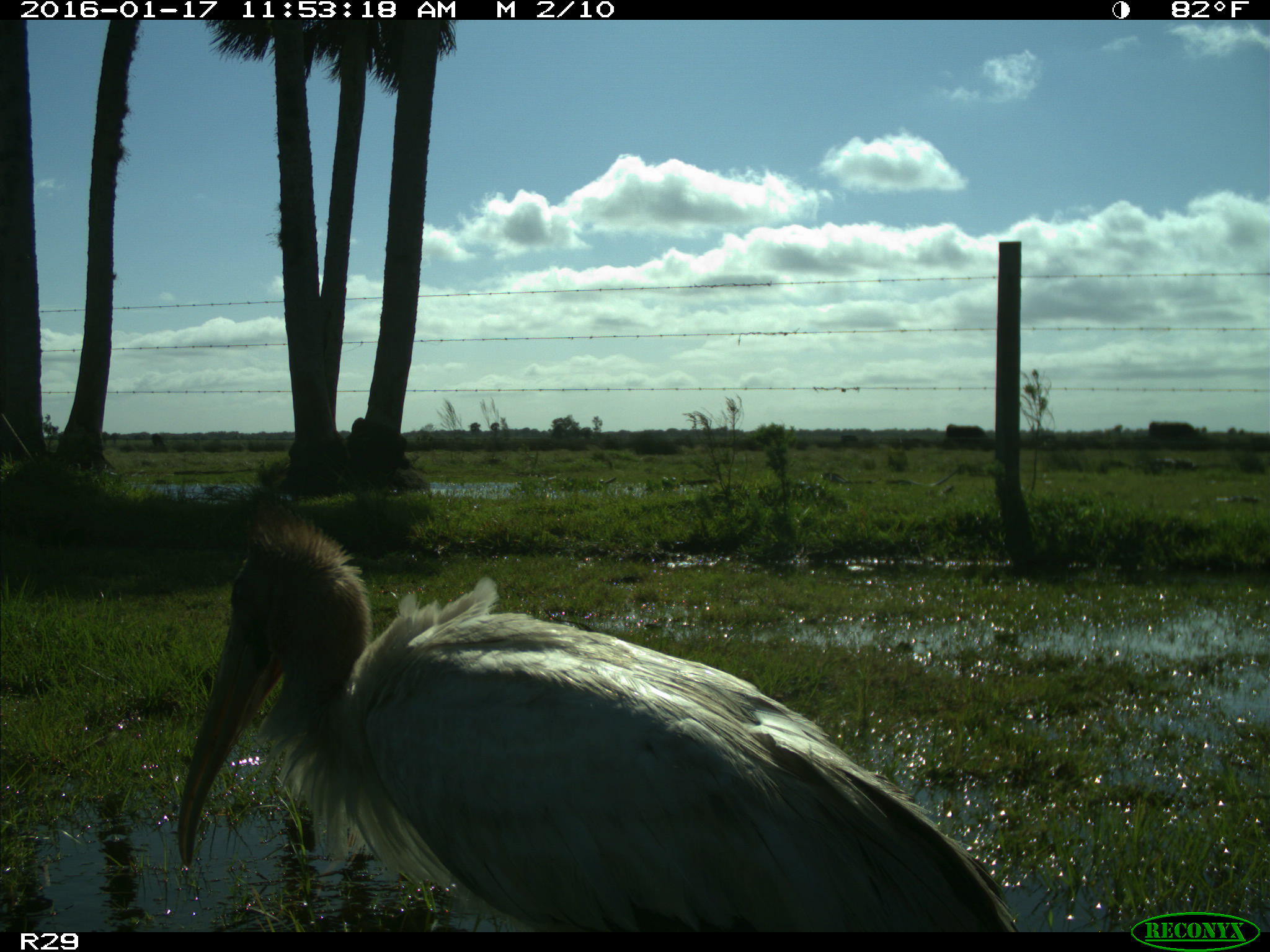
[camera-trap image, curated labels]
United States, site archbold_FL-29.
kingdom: Animalia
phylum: Chordata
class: Aves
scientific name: Aves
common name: birds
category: unidentified bird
Unidentified bird (birds) (Aves).